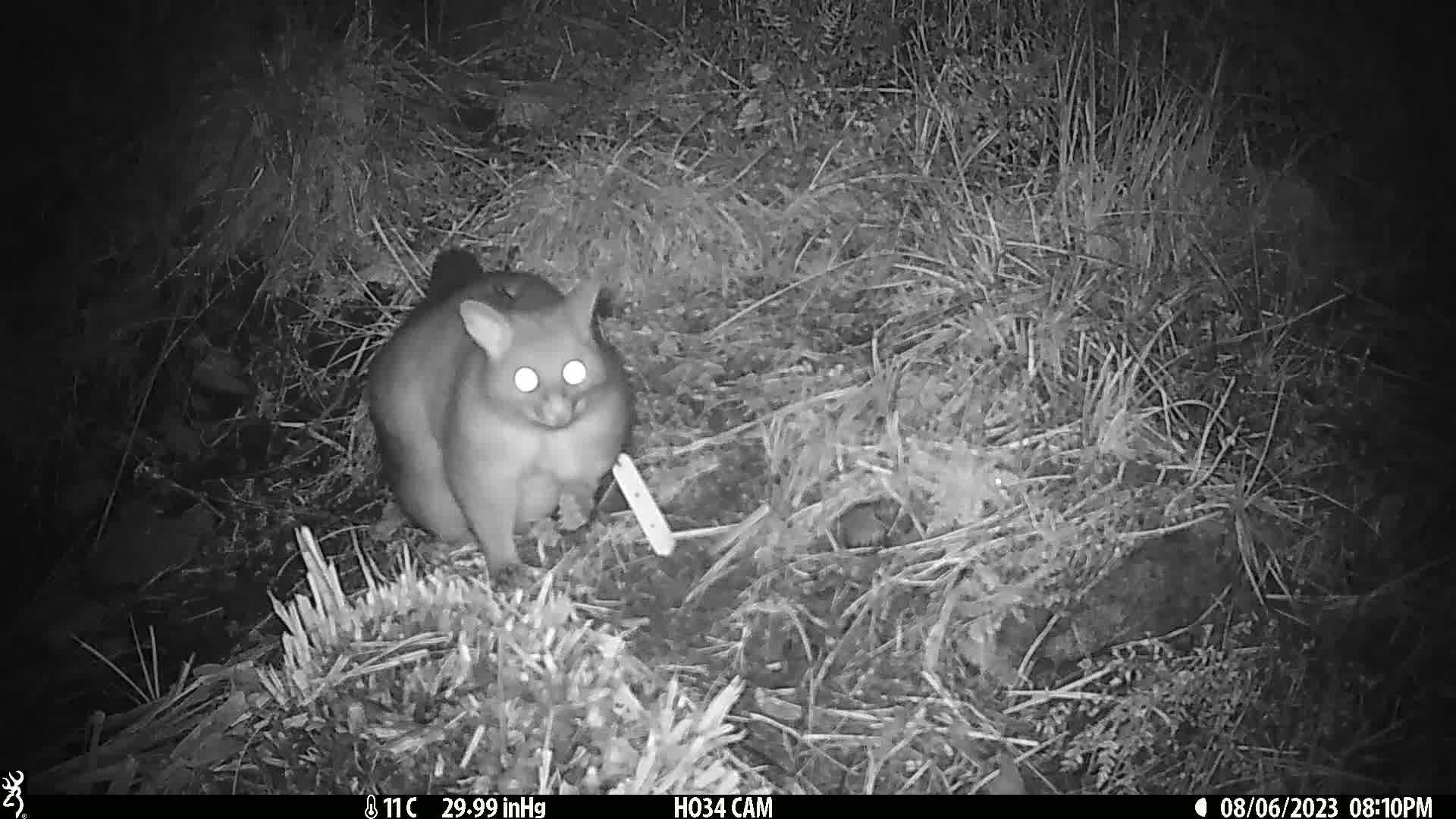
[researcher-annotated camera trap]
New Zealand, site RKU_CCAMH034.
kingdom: Animalia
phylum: Chordata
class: Mammalia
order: Diprotodontia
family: Phalangeridae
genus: Trichosurus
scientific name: Trichosurus vulpecula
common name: common brushtail possum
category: possum